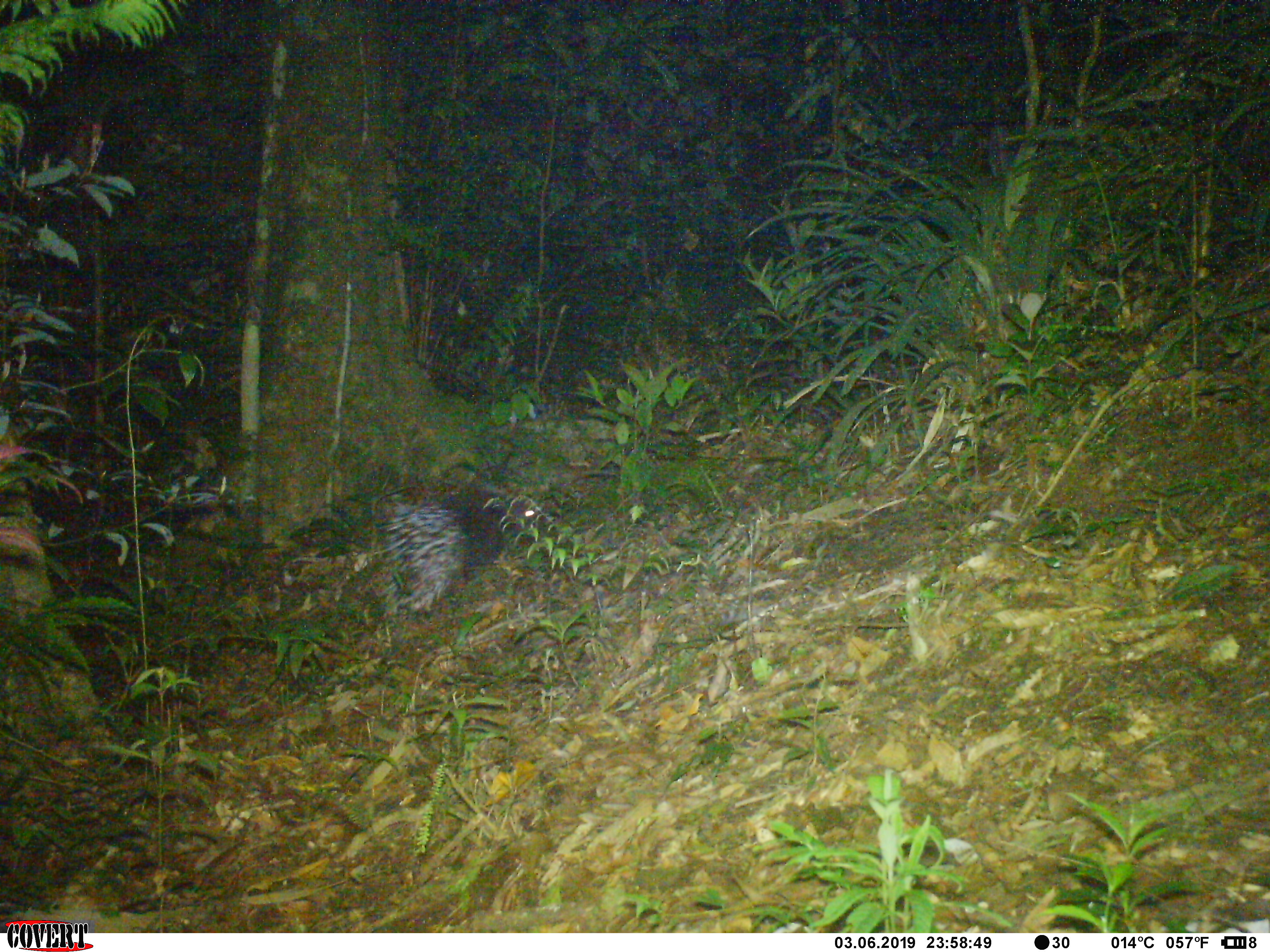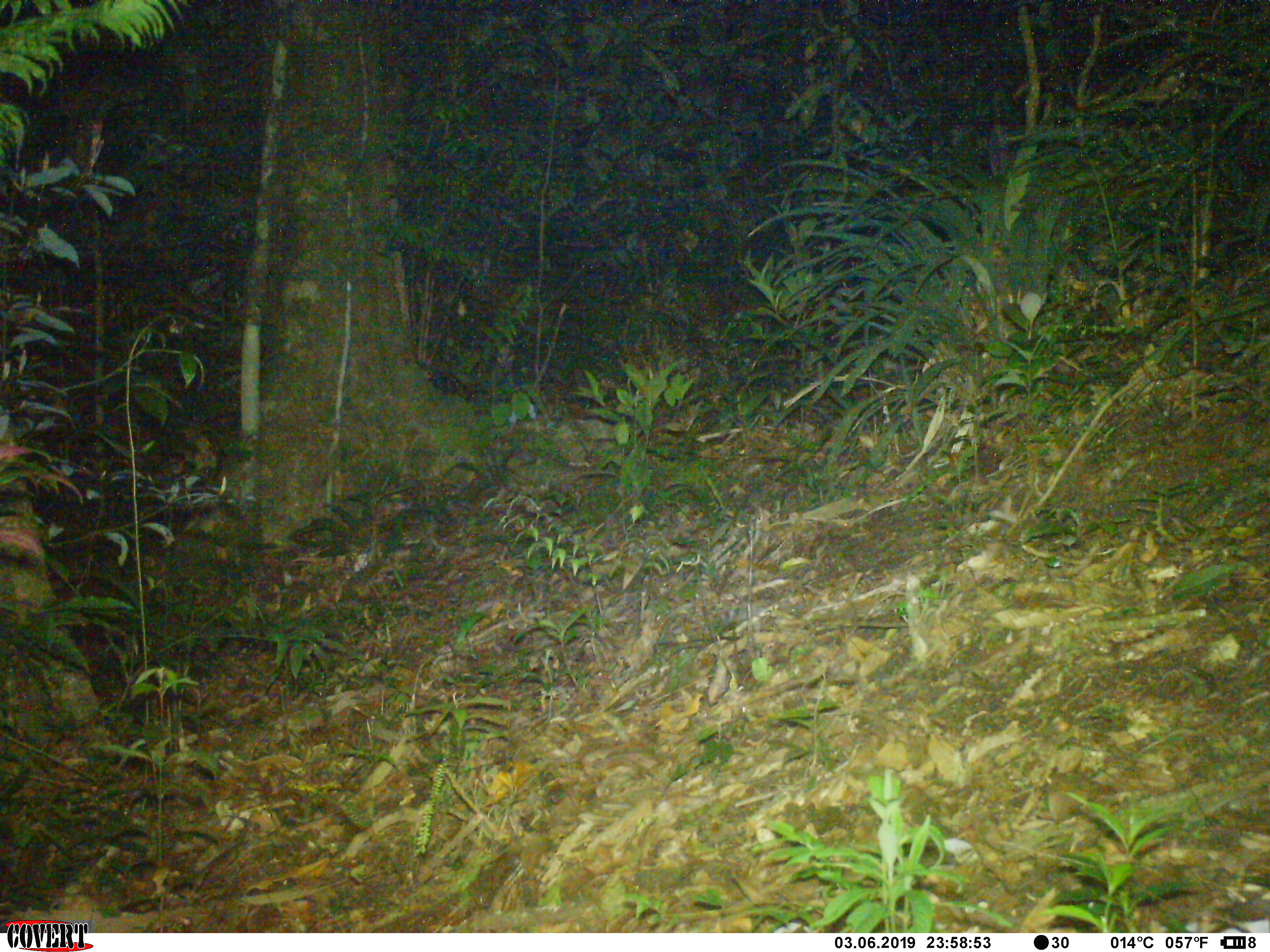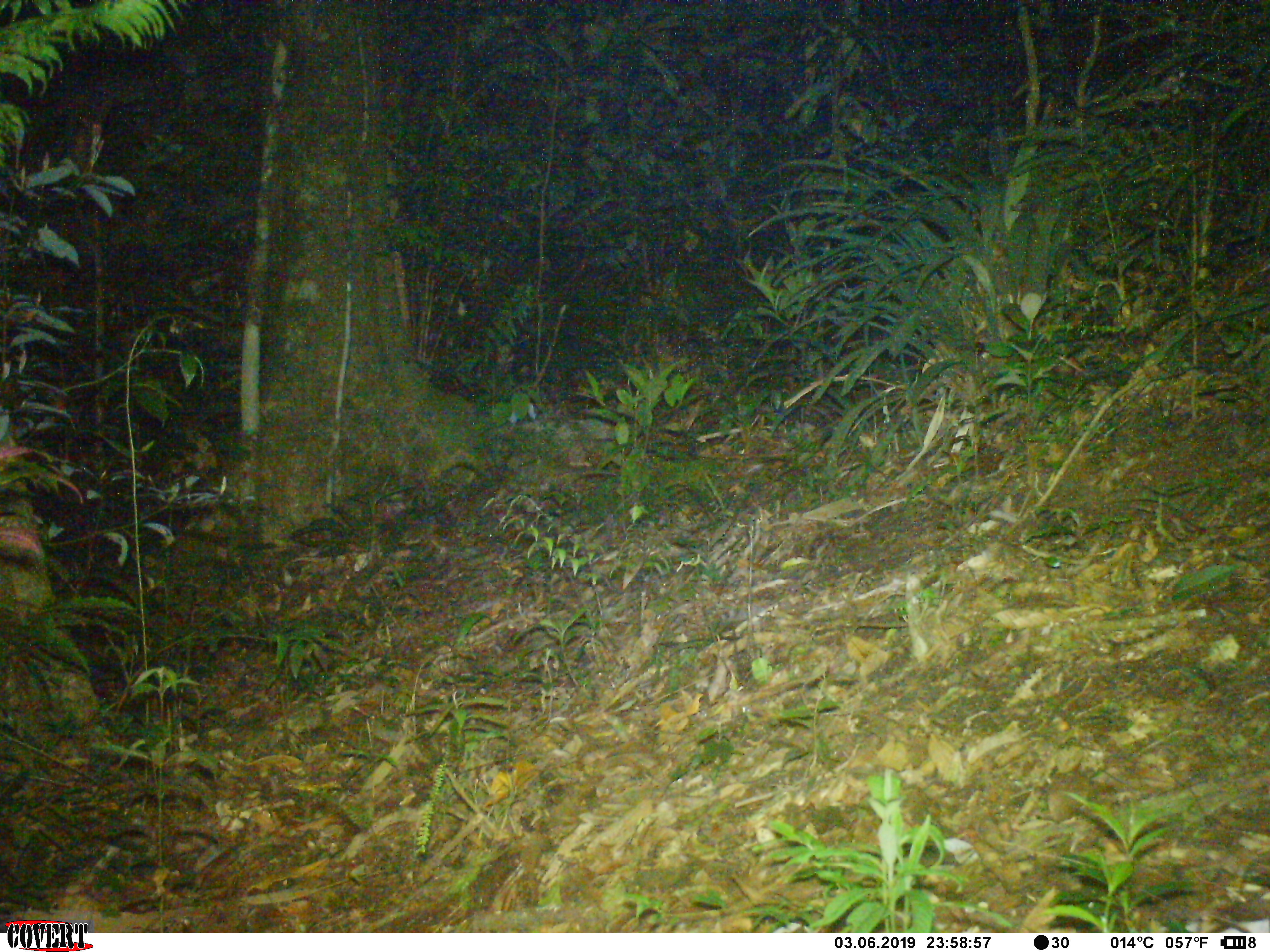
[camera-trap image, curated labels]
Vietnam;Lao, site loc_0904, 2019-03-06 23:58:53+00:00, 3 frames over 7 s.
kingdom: Animalia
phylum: Chordata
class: Mammalia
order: Rodentia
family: Hystricidae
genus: Hystrix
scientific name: Hystrix brachyura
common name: malayan porcupine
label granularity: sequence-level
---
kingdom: Animalia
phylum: Chordata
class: Mammalia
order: Rodentia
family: Muridae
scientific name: Muridae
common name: old-world mice and rats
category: unidentified murid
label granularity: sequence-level